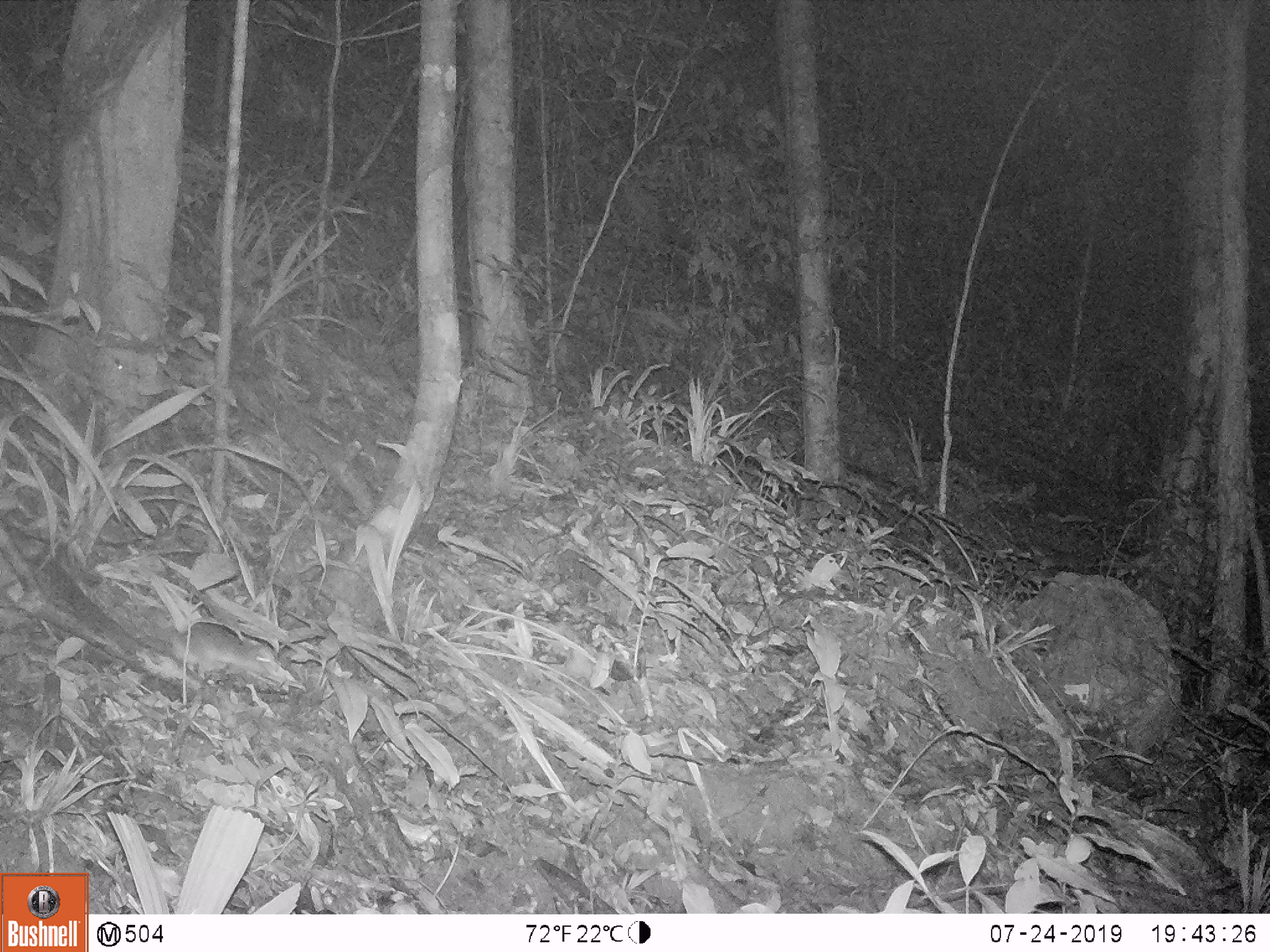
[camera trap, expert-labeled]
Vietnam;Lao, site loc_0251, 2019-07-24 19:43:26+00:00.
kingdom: Animalia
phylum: Chordata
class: Mammalia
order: Rodentia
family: Muridae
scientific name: Muridae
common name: old-world mice and rats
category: unidentified murid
Unidentified murid (old-world mice and rats) (Muridae). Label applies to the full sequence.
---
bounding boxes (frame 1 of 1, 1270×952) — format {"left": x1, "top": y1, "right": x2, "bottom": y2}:
unidentified murid: {"left": 169, "top": 620, "right": 289, "bottom": 682}